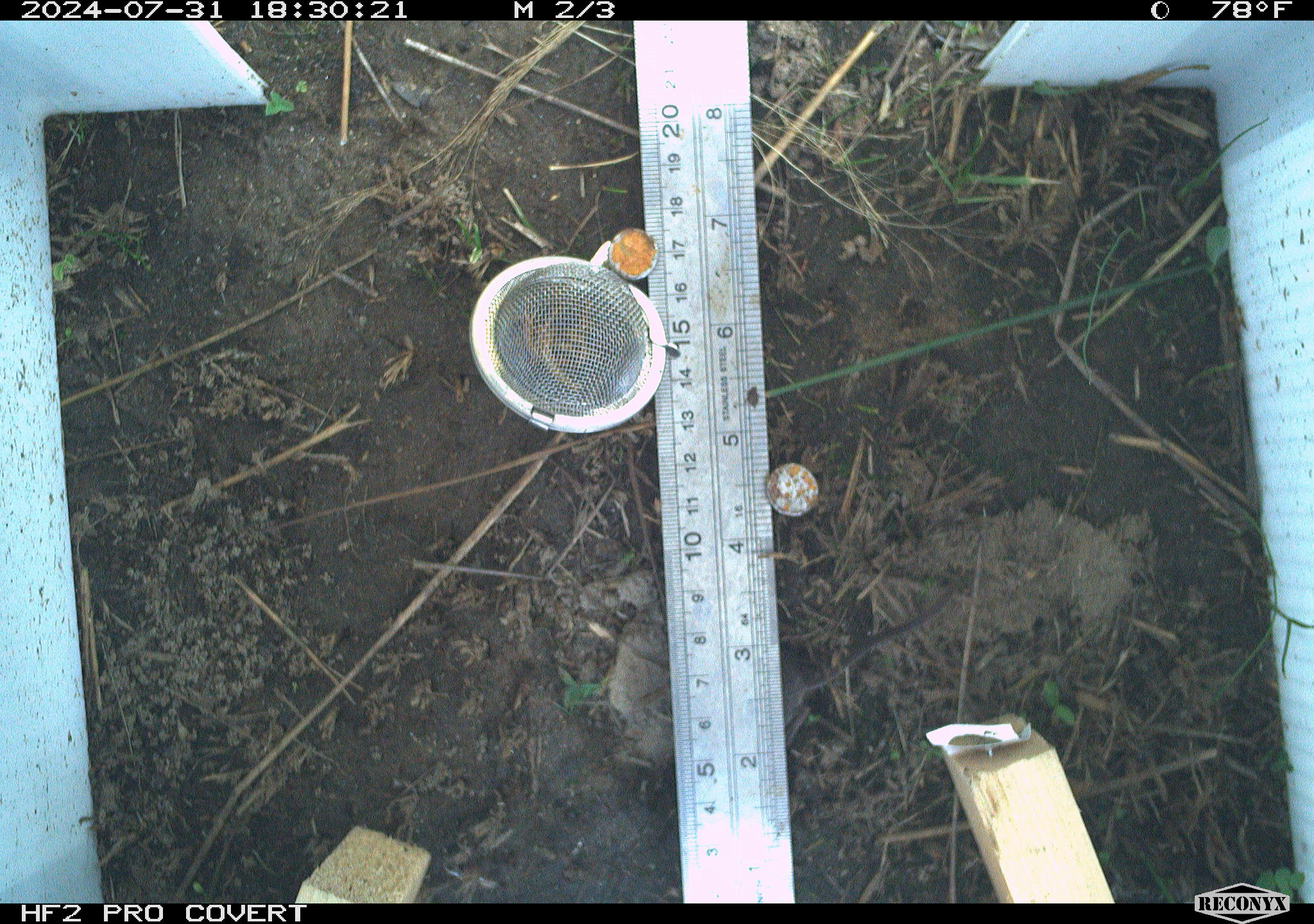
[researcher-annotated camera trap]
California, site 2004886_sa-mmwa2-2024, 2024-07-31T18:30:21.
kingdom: Animalia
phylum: Chordata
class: Mammalia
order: Eulipotyphla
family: Soricidae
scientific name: Soricidae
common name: shrews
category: soricidae family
Soricidae family (shrews) (Soricidae).